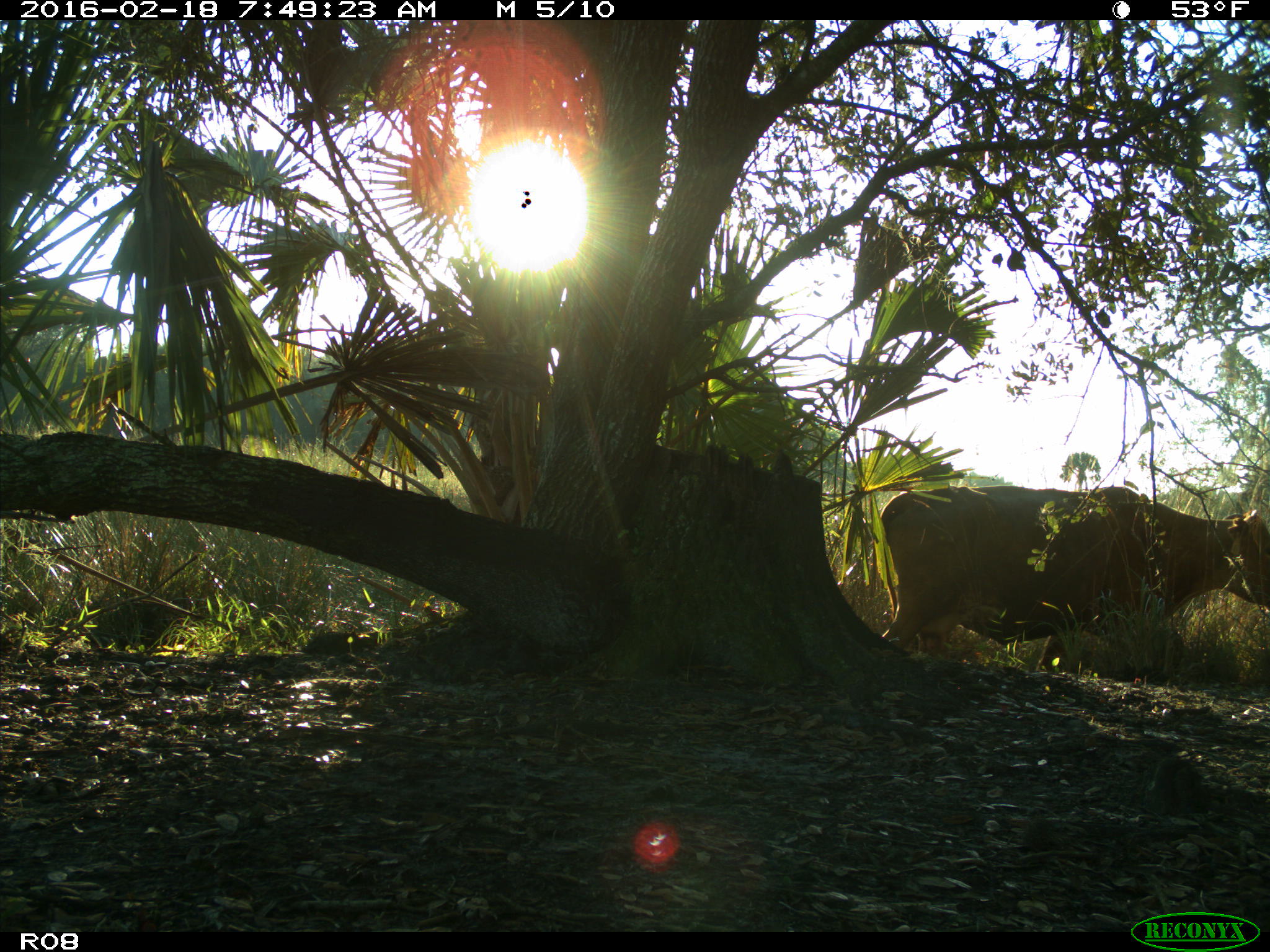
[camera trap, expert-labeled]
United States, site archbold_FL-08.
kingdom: Animalia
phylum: Chordata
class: Mammalia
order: Artiodactyla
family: Bovidae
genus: Bos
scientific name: Bos taurus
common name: domestic cow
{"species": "Bos taurus (domestic cow)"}